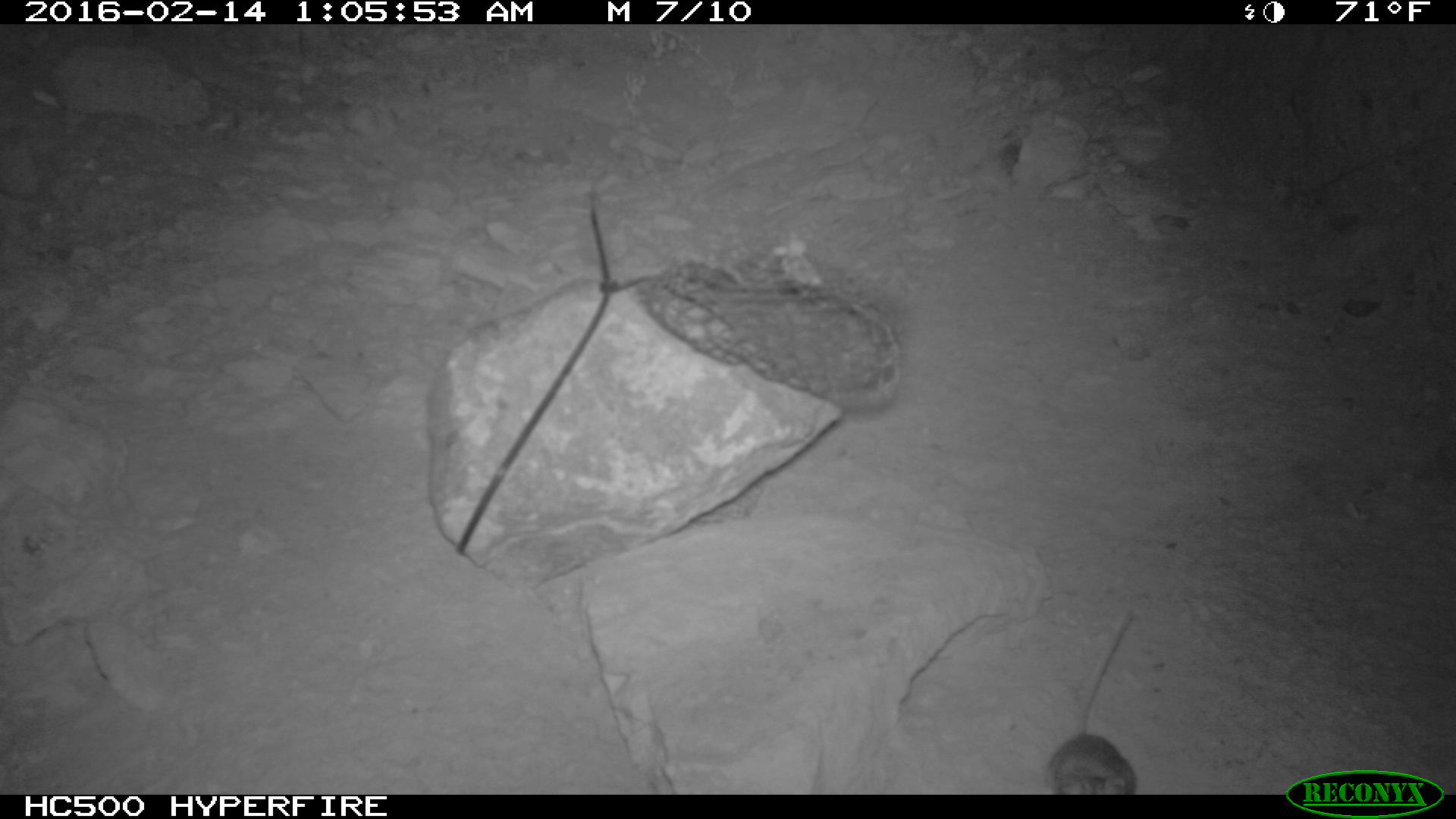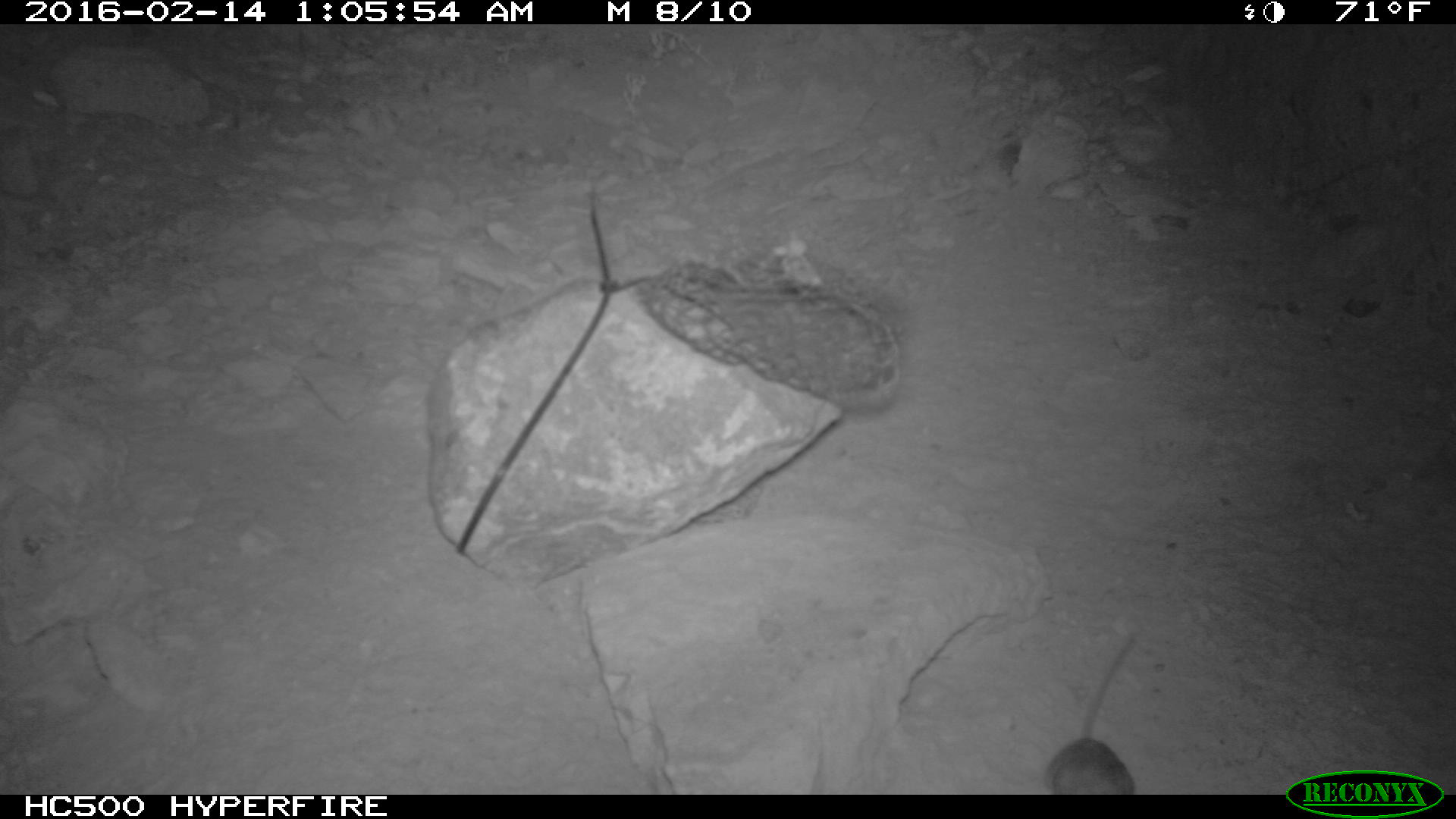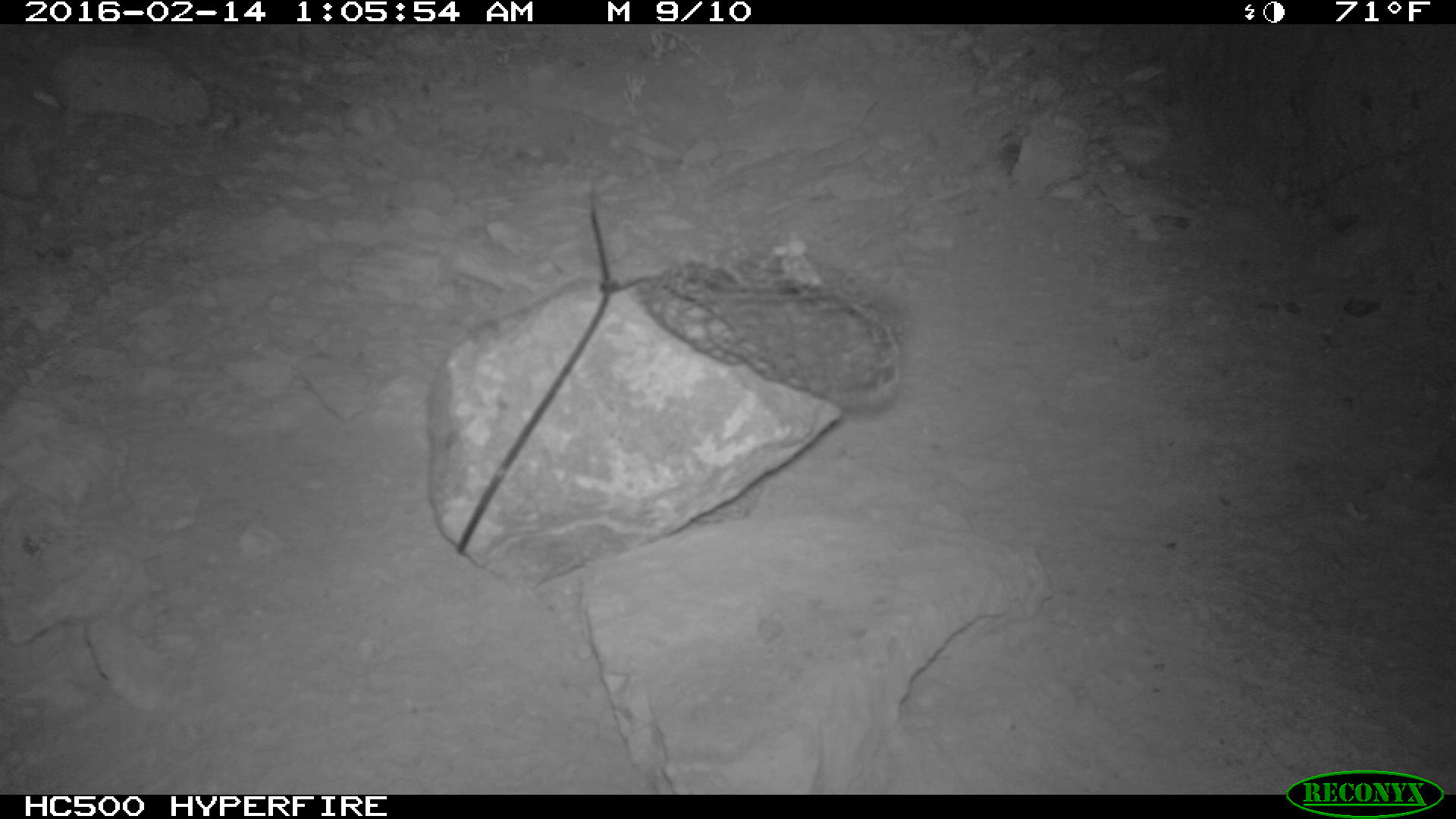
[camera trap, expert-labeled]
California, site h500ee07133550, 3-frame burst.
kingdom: Animalia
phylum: Chordata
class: Mammalia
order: Rodentia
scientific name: Rodentia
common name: rodent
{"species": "rodent (Rodentia)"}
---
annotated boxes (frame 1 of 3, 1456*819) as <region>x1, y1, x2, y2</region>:
rodent: <region>1045, 606, 1138, 795</region>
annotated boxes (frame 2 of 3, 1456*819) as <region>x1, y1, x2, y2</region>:
rodent: <region>1044, 632, 1134, 795</region>